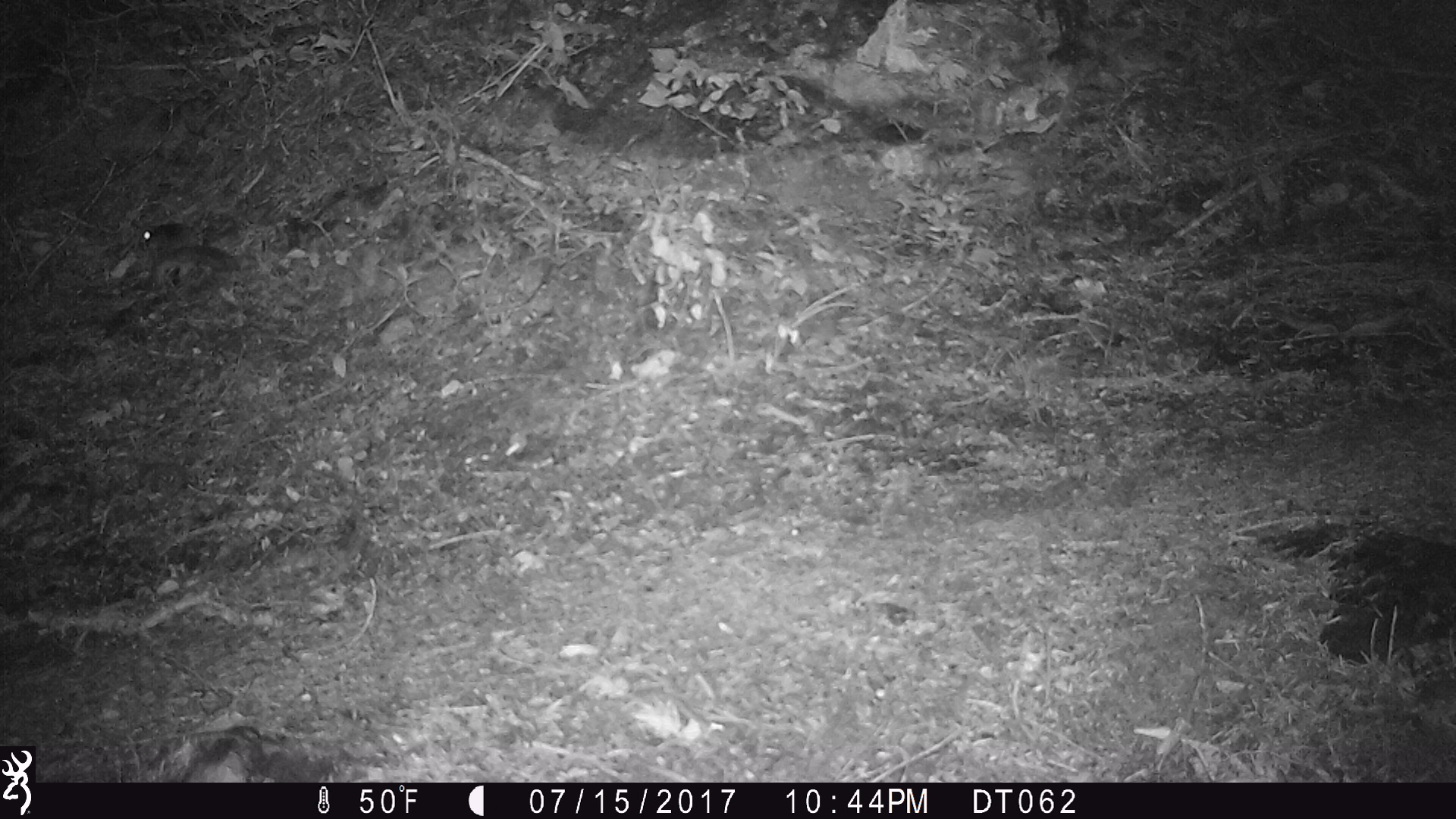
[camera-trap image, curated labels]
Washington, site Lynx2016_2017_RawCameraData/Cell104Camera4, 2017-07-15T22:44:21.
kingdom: Animalia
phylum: Chordata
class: Mammalia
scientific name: Mammalia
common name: small mammal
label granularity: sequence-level